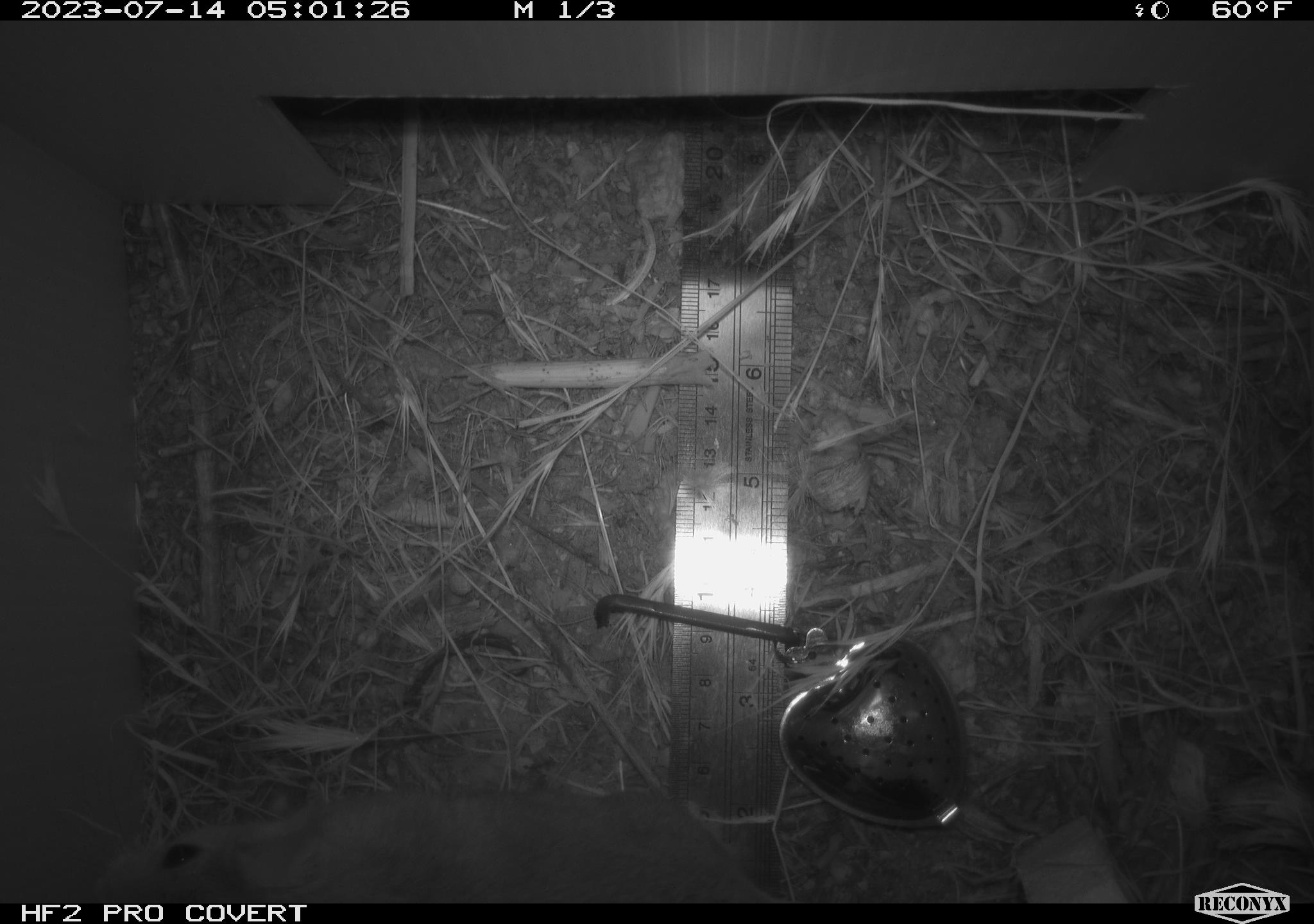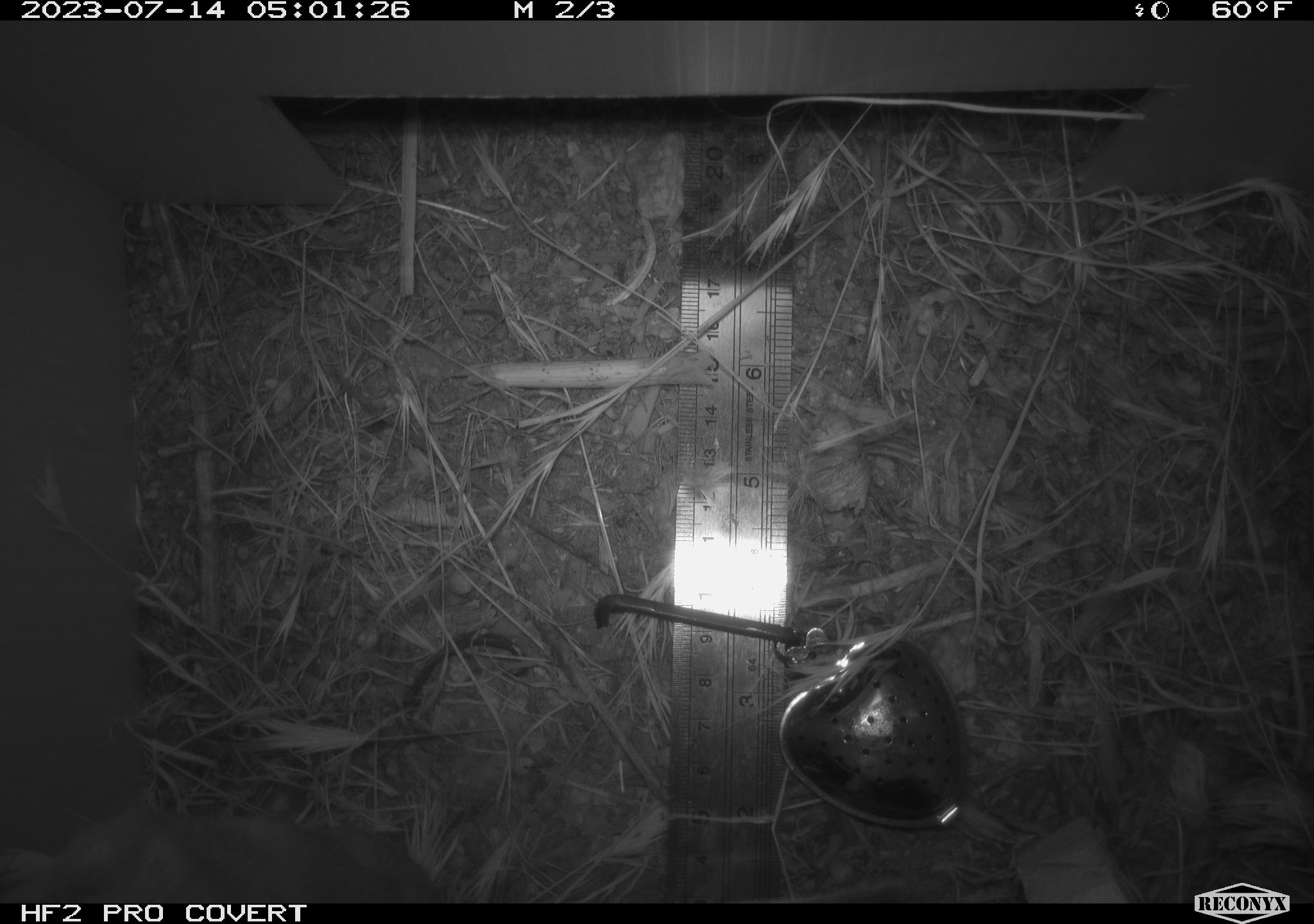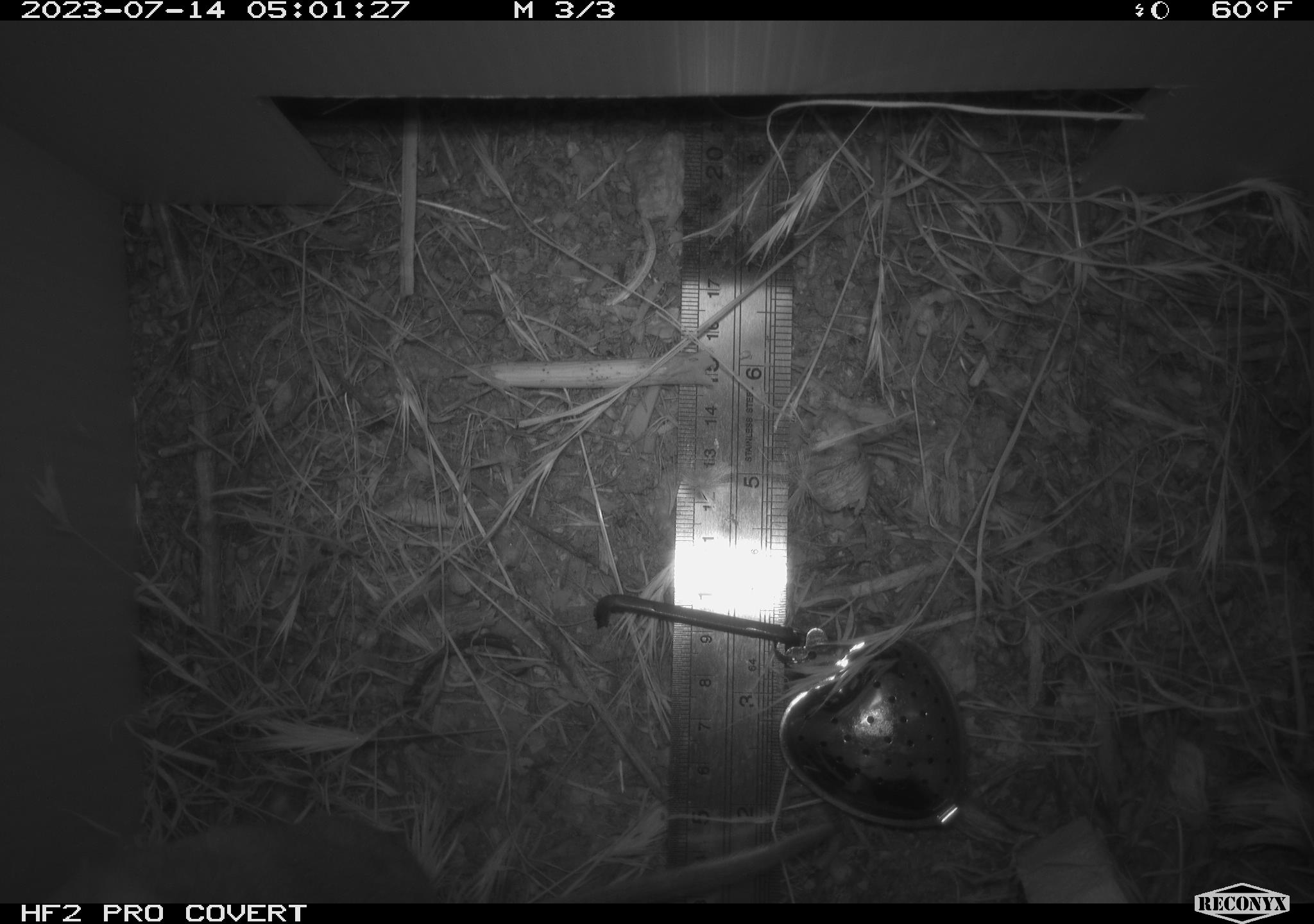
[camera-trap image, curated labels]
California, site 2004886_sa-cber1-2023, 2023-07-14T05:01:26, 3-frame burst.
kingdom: Animalia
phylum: Chordata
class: Mammalia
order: Rodentia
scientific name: Rodentia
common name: woodrat or rat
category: woodrat or rat species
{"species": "woodrat or rat species (woodrat or rat) (Rodentia)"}